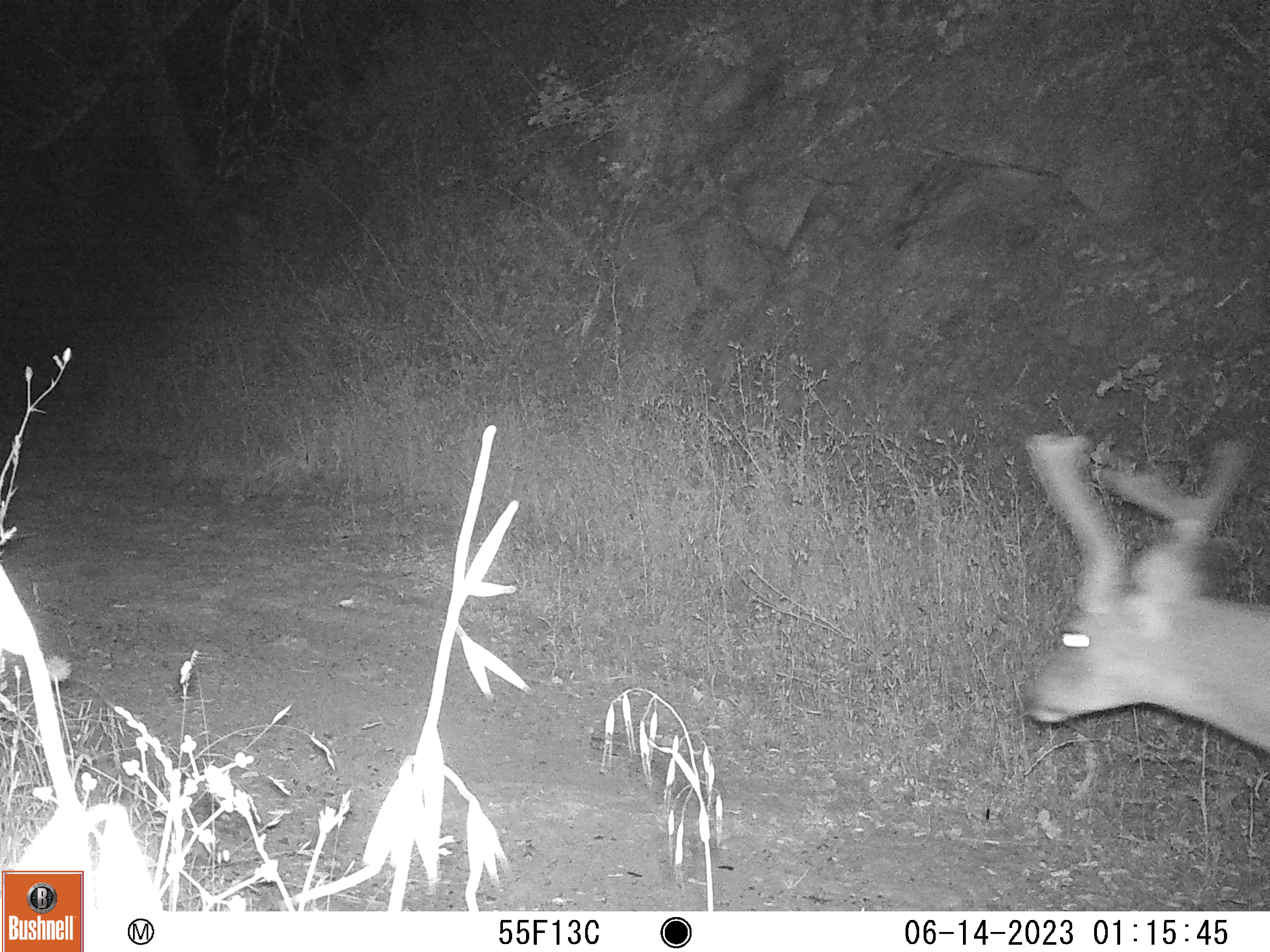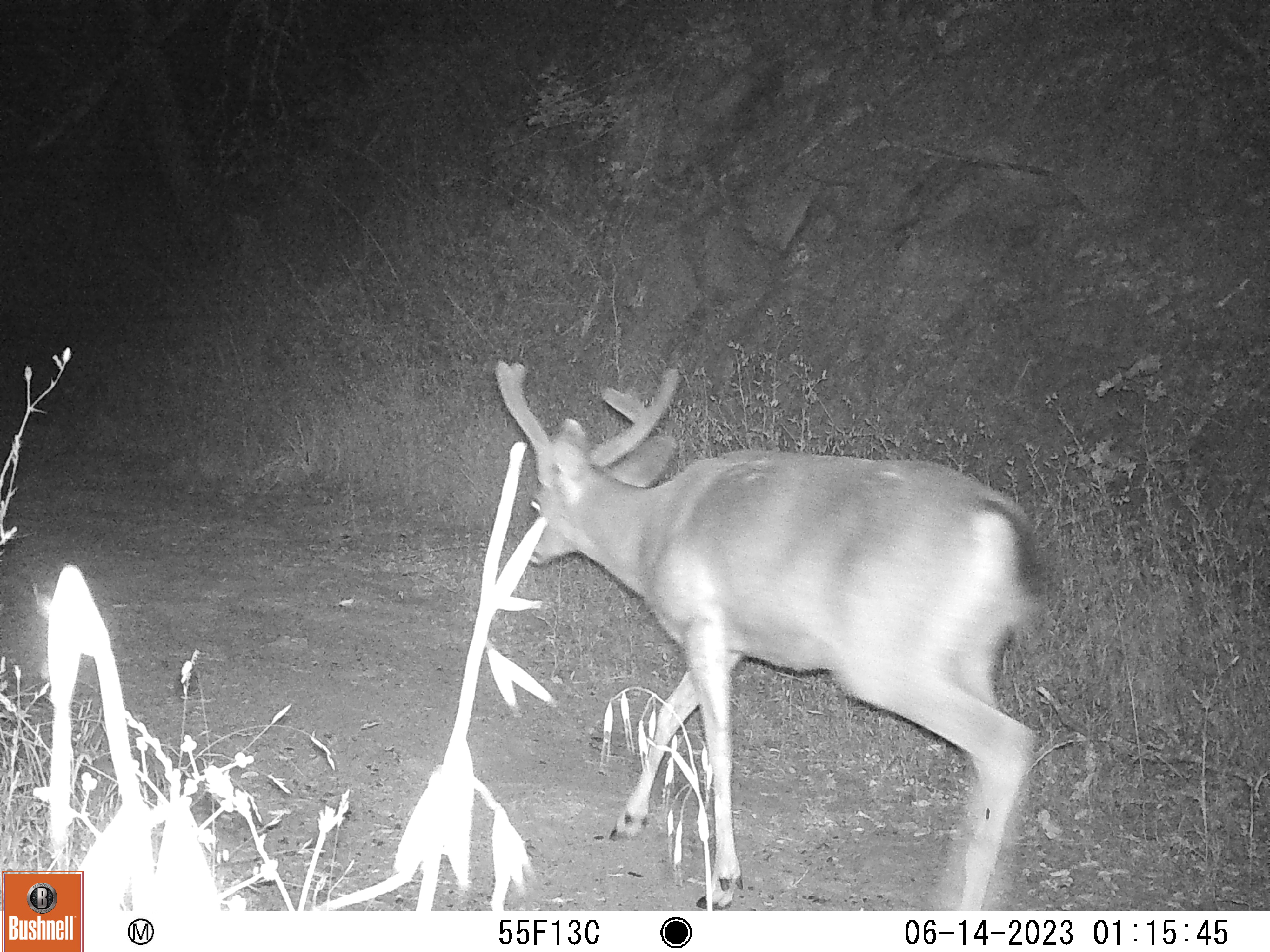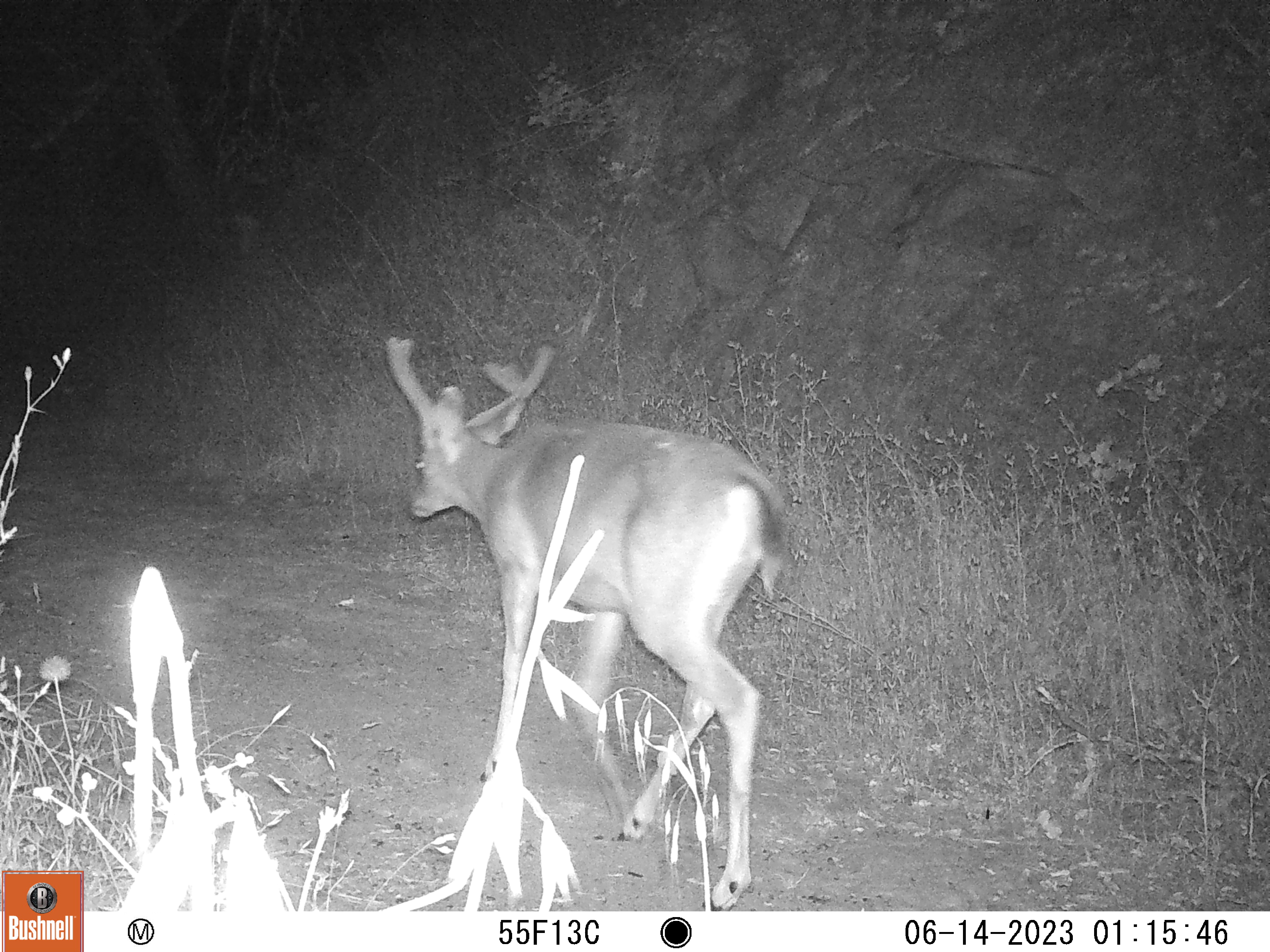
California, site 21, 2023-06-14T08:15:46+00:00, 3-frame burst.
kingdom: Animalia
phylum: Chordata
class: Mammalia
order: Artiodactyla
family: Cervidae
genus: Odocoileus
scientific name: Odocoileus hemionus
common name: mule deer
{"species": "mule deer (Odocoileus hemionus)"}